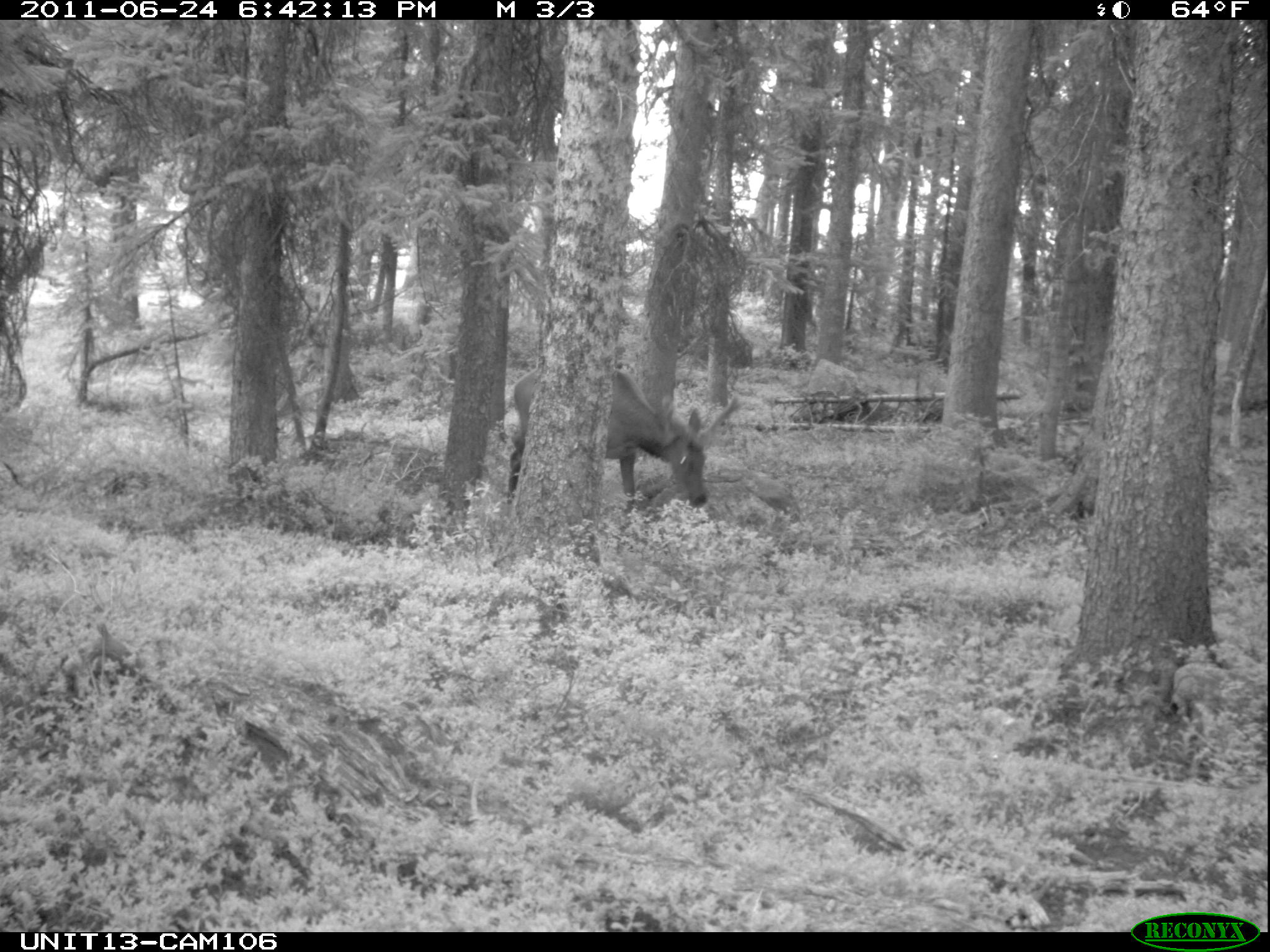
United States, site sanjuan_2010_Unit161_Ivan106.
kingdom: Animalia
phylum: Chordata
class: Mammalia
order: Artiodactyla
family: Cervidae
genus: Cervus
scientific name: Cervus elaphus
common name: red deer